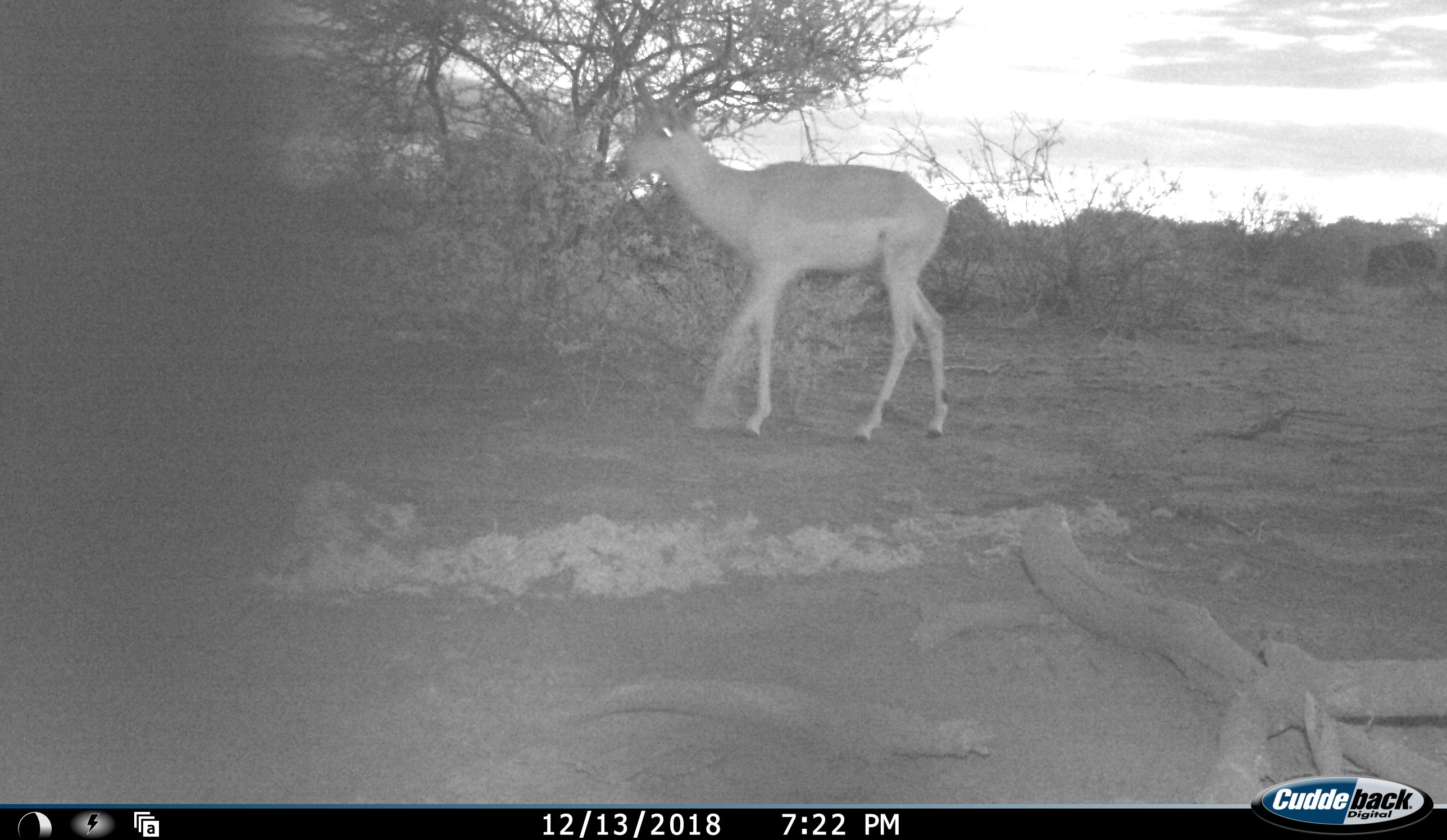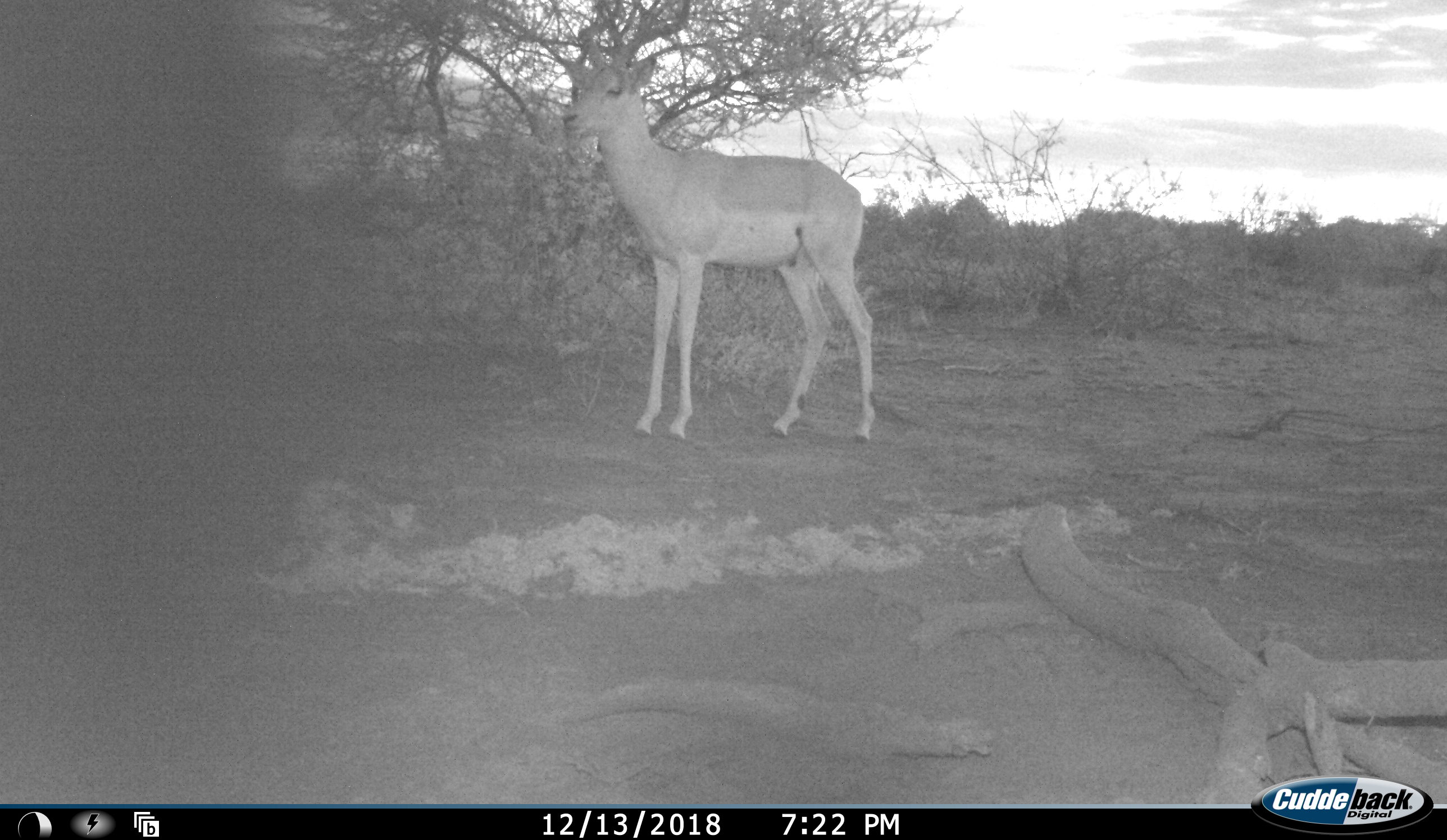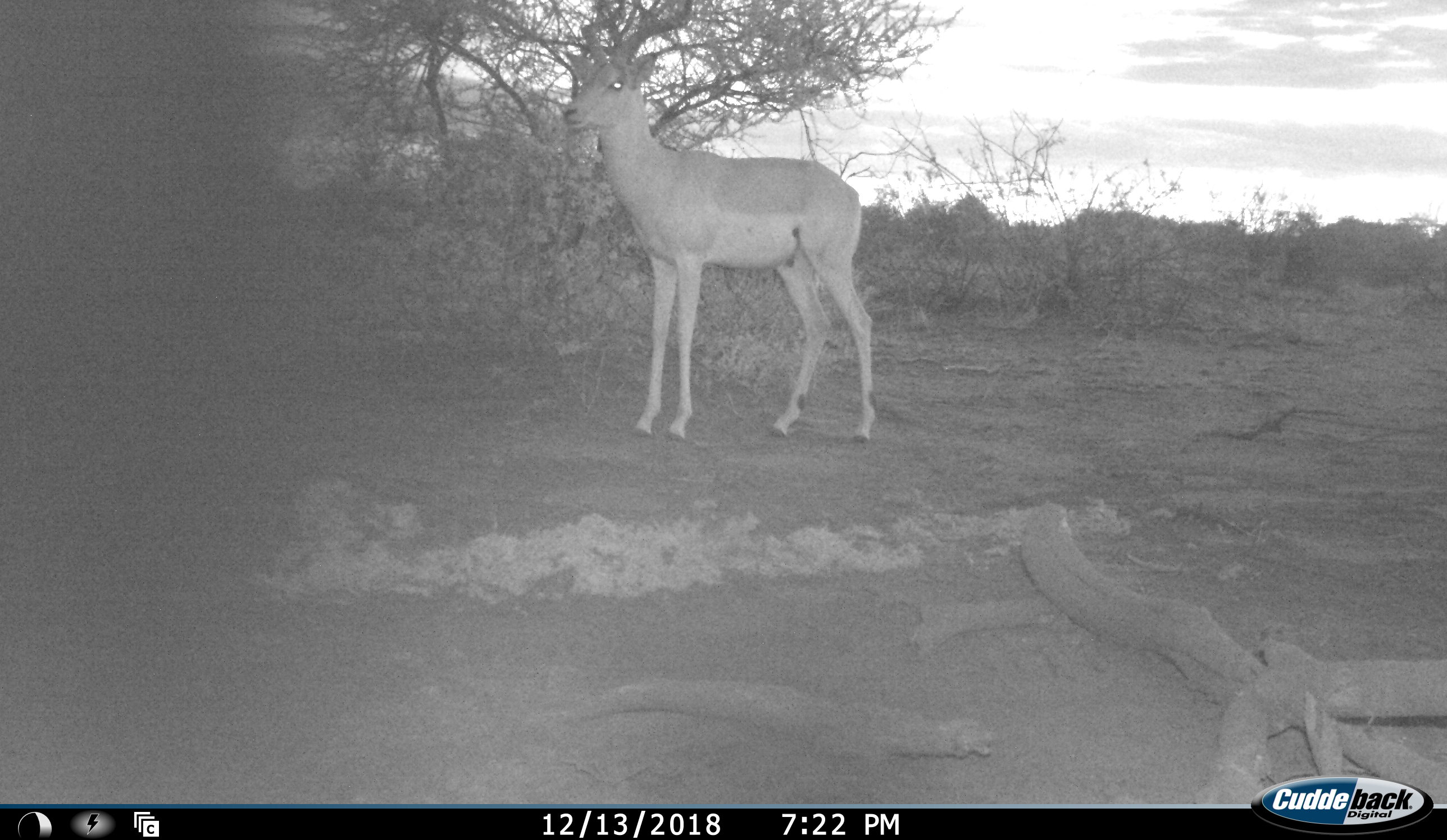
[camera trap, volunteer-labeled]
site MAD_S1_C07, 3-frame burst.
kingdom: Animalia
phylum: Chordata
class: Mammalia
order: Artiodactyla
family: Bovidae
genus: Aepyceros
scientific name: Aepyceros melampus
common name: impala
Impala (Aepyceros melampus), count 1. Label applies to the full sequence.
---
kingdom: Animalia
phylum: Chordata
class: Mammalia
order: Artiodactyla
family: Bovidae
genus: Connochaetes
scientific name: Connochaetes taurinus taurinus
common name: blue wildebeest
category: wildebeestblue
Wildebeestblue (blue wildebeest) (Connochaetes taurinus taurinus), count 2. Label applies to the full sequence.